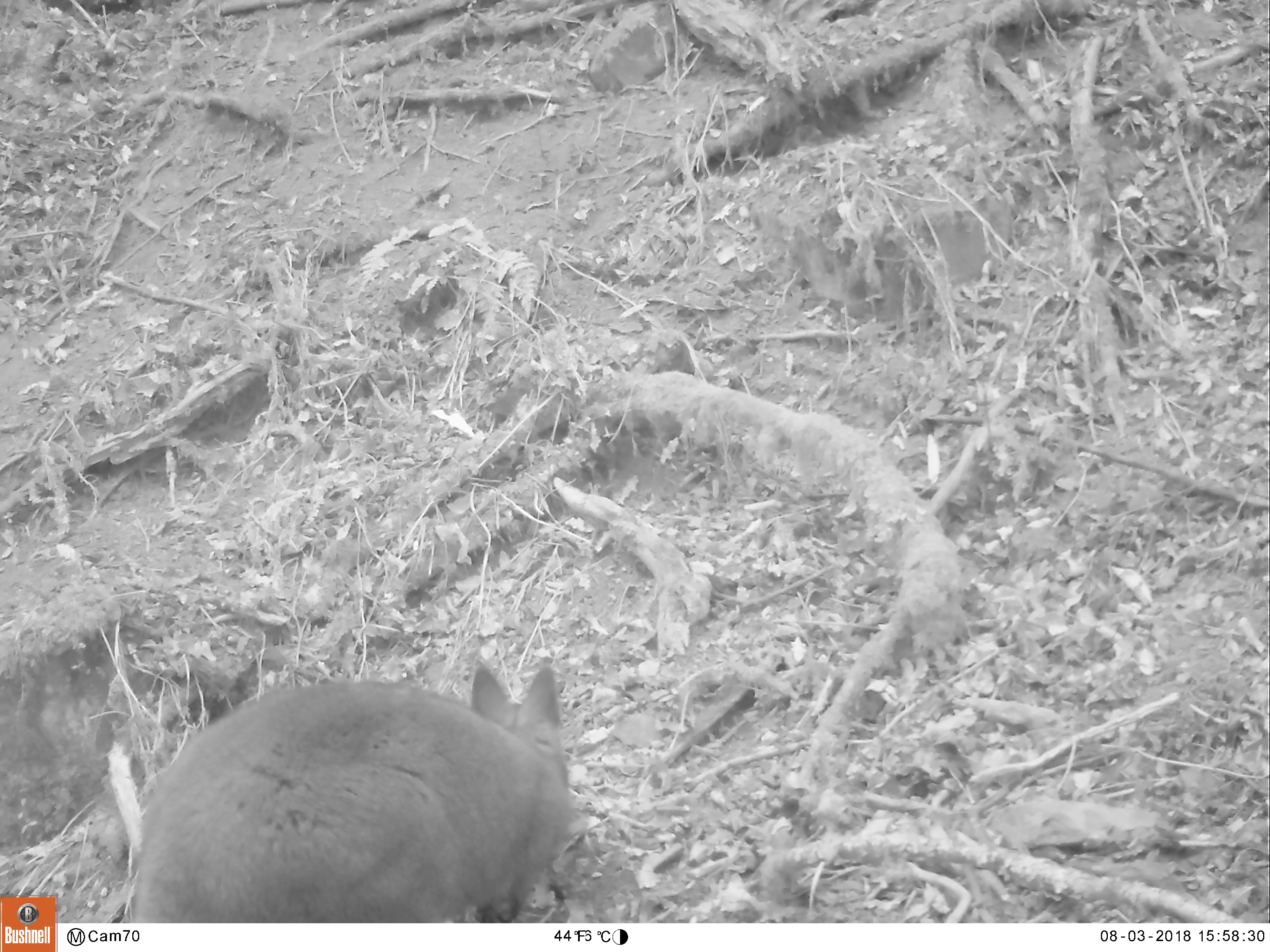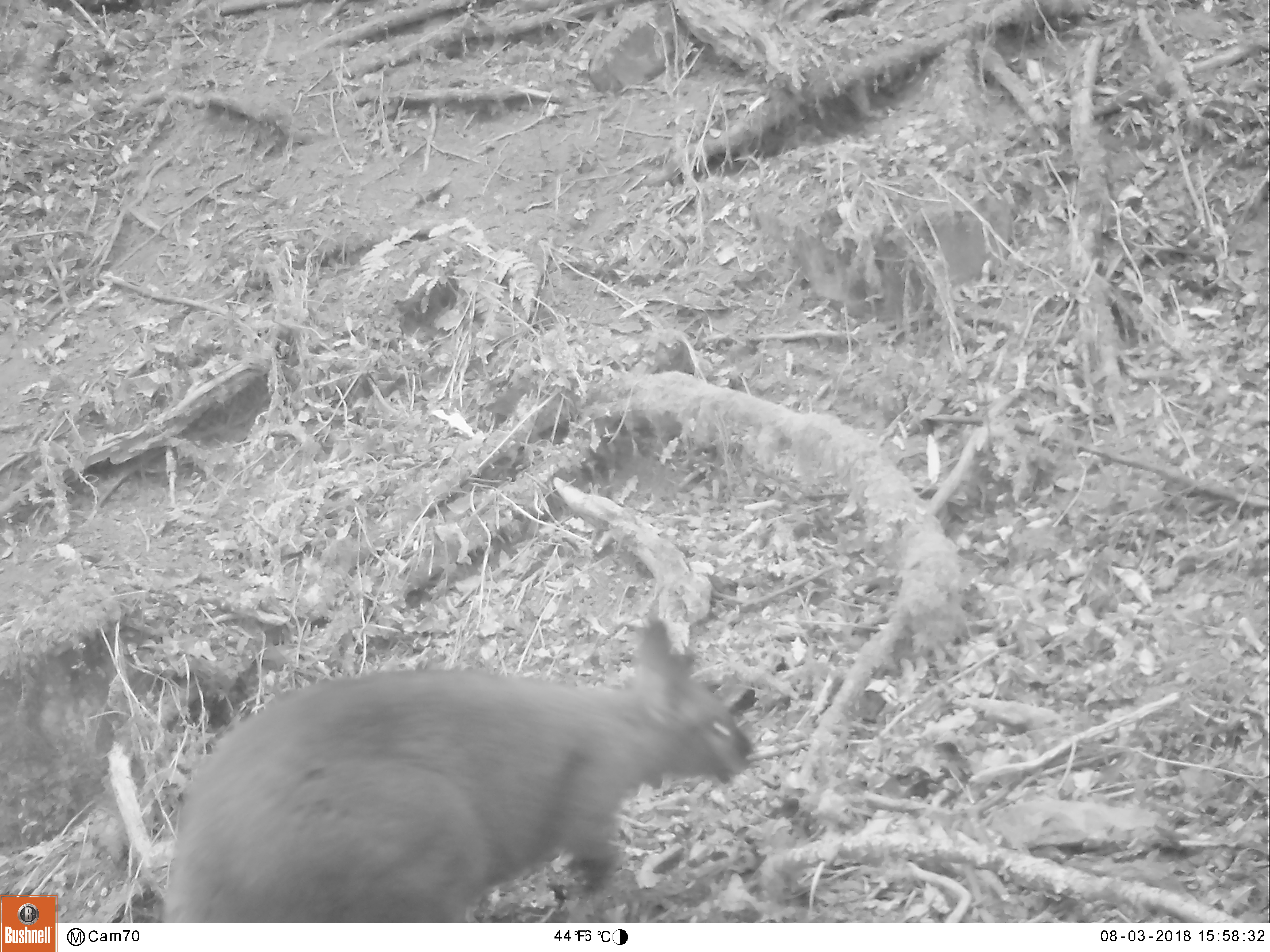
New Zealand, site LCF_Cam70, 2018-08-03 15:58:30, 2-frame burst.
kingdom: Animalia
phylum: Chordata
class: Mammalia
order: Diprotodontia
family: Macropodidae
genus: Notamacropus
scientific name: Notamacropus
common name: wallaby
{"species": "wallaby (Notamacropus)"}